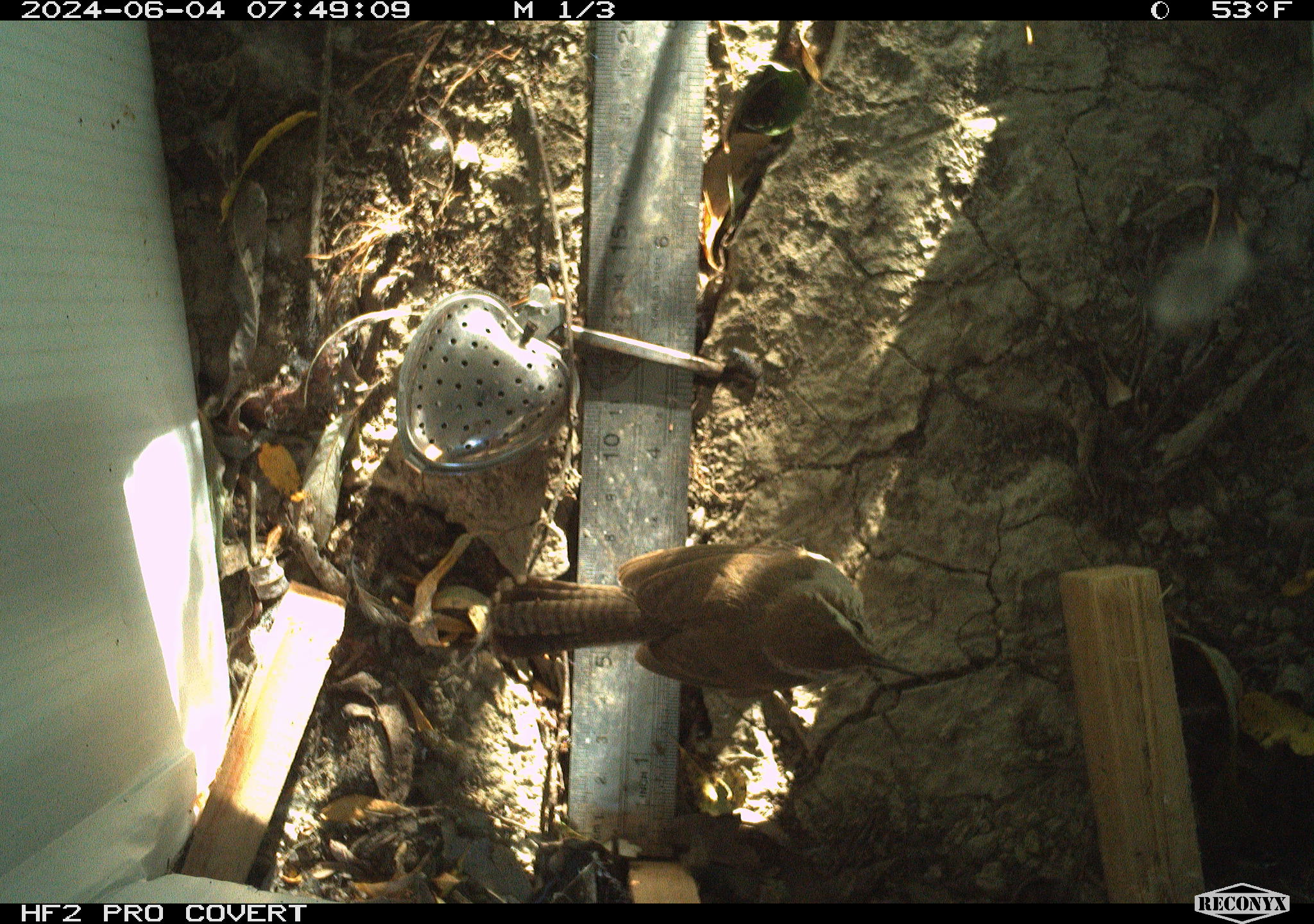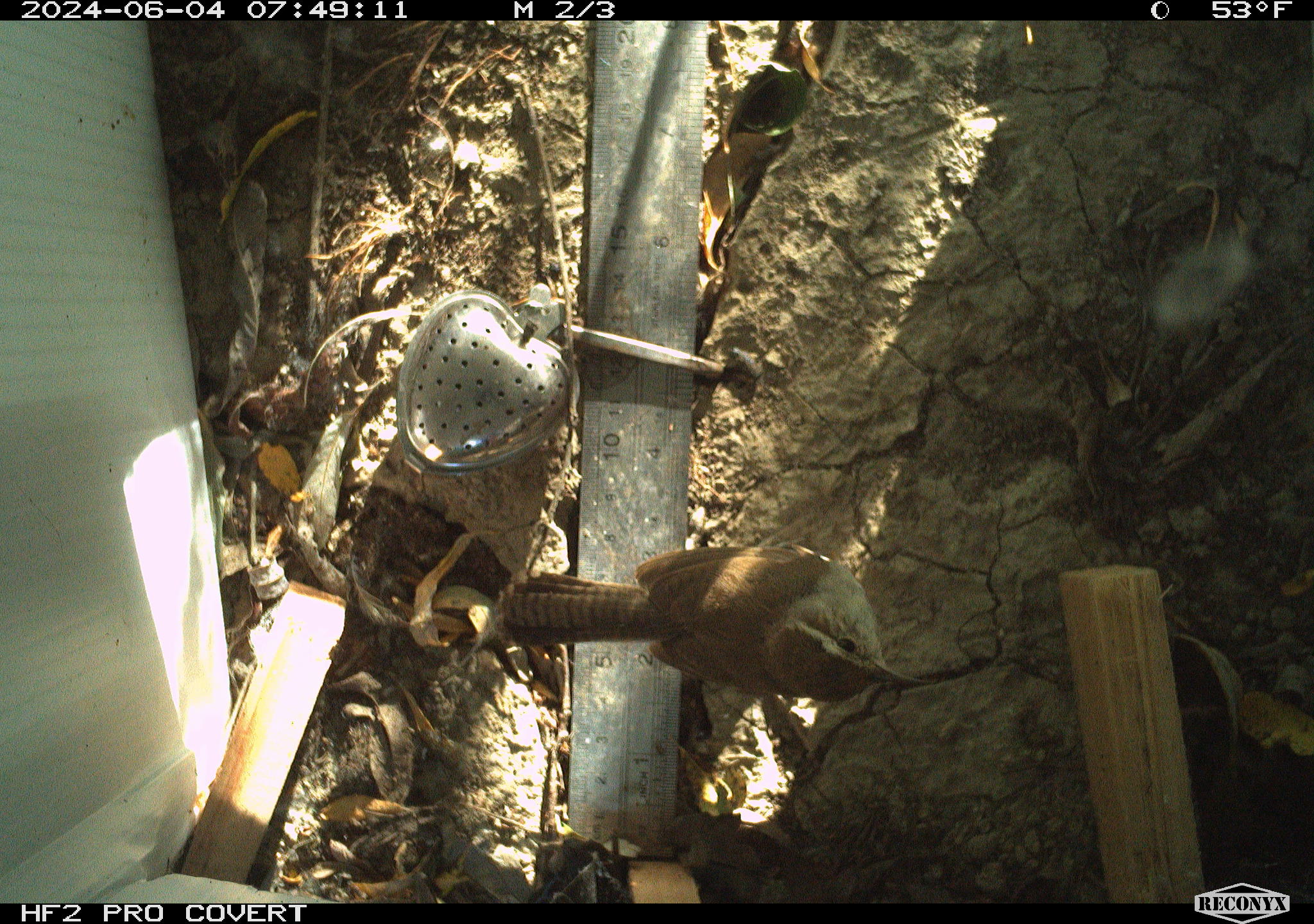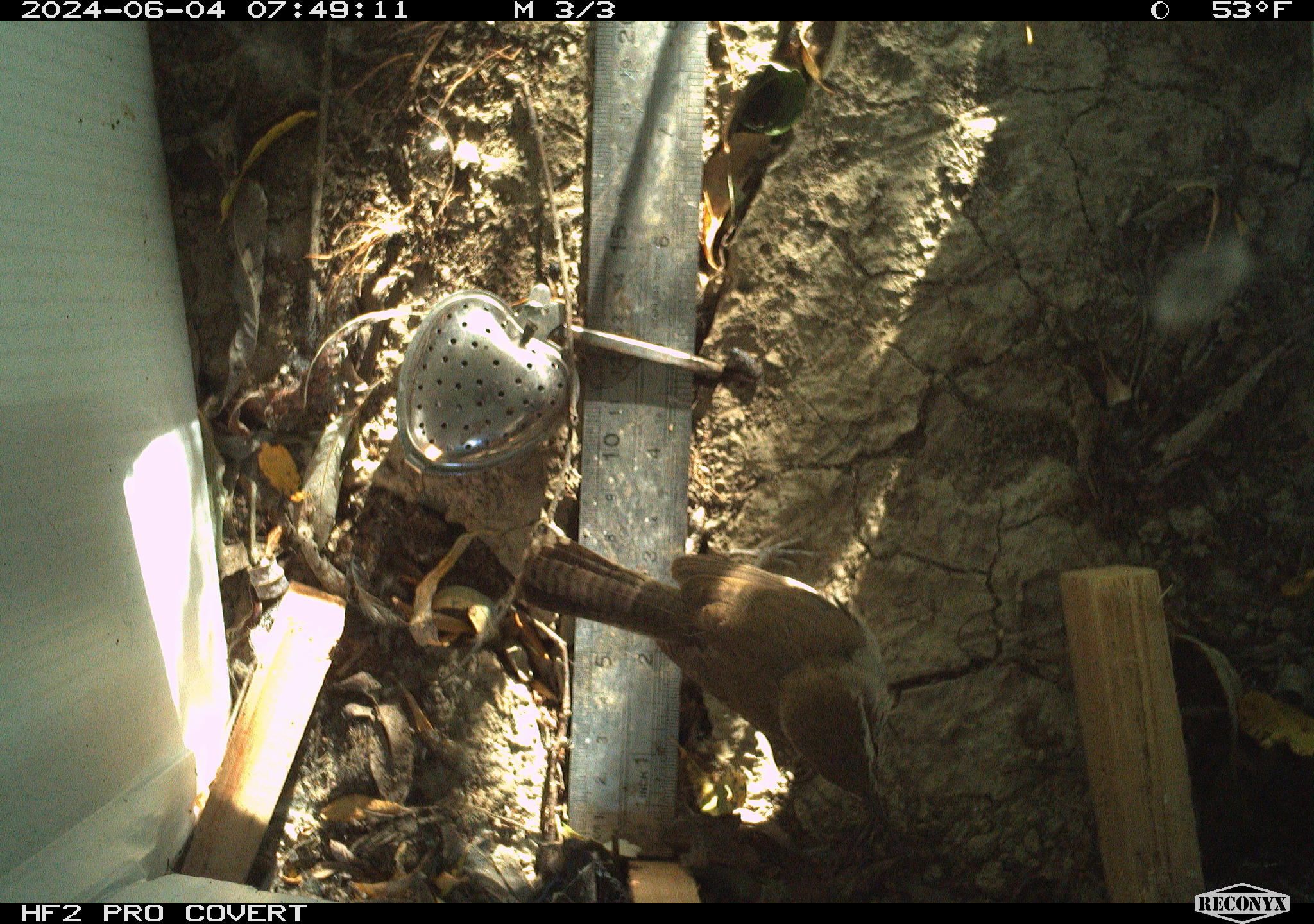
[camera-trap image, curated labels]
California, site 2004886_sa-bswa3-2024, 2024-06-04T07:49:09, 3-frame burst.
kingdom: Animalia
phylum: Chordata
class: Aves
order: Passeriformes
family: Troglodytidae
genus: Thryomanes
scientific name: Thryomanes bewickii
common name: bewick's wren